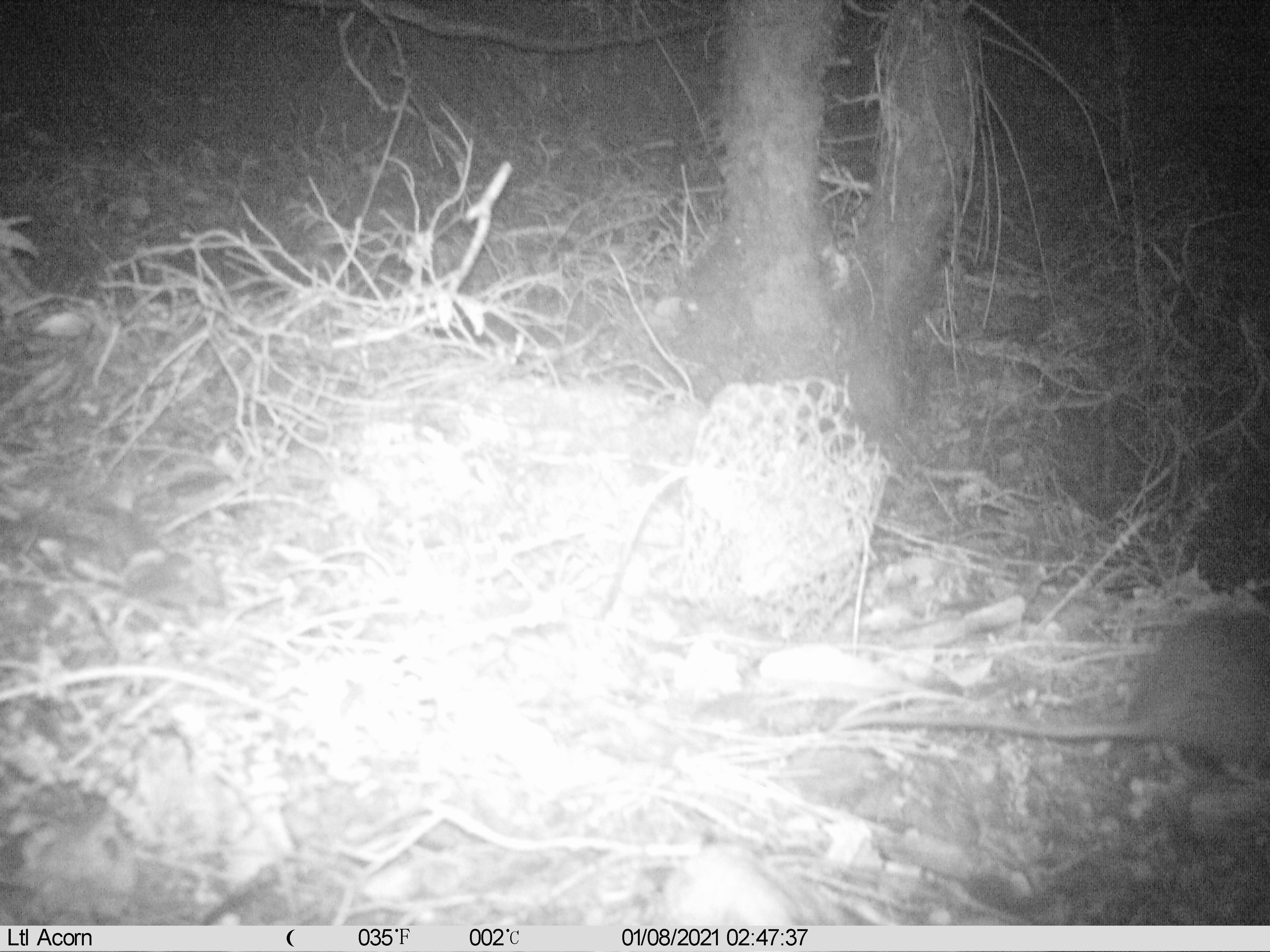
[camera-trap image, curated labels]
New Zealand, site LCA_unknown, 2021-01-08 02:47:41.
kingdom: Animalia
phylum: Chordata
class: Mammalia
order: Rodentia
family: Muridae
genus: Rattus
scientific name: Rattus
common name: rat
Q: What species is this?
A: Rat (Rattus).